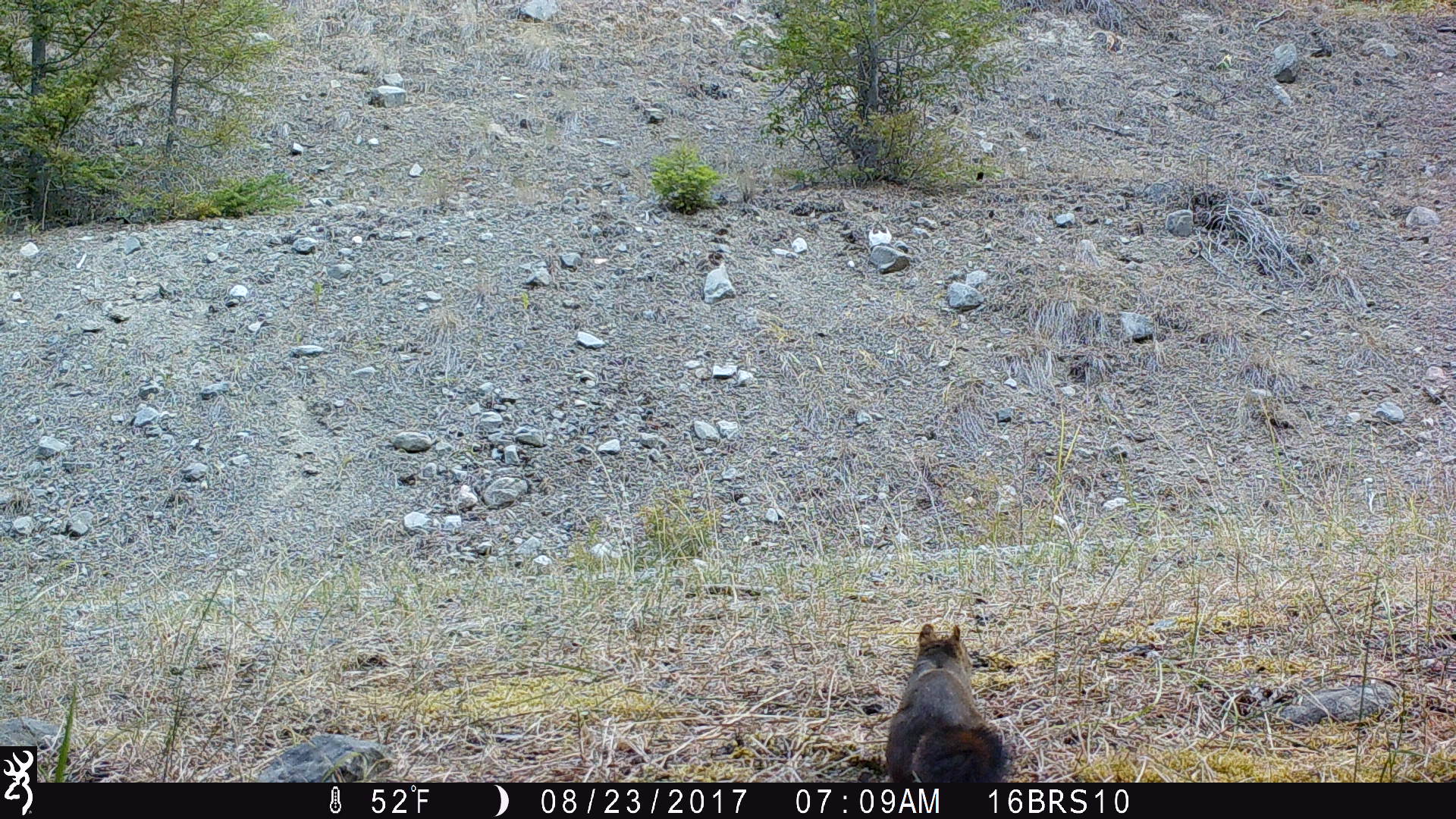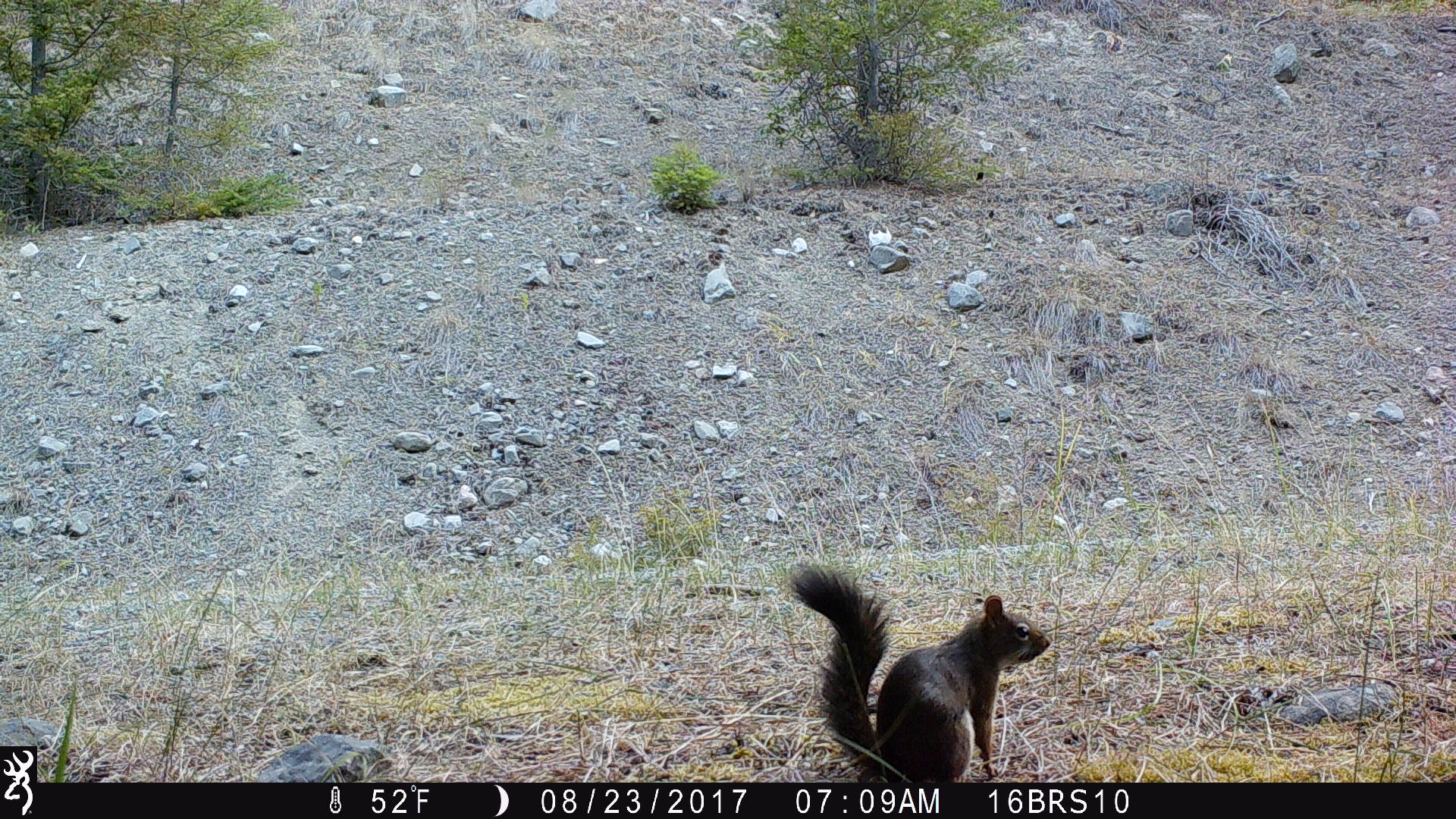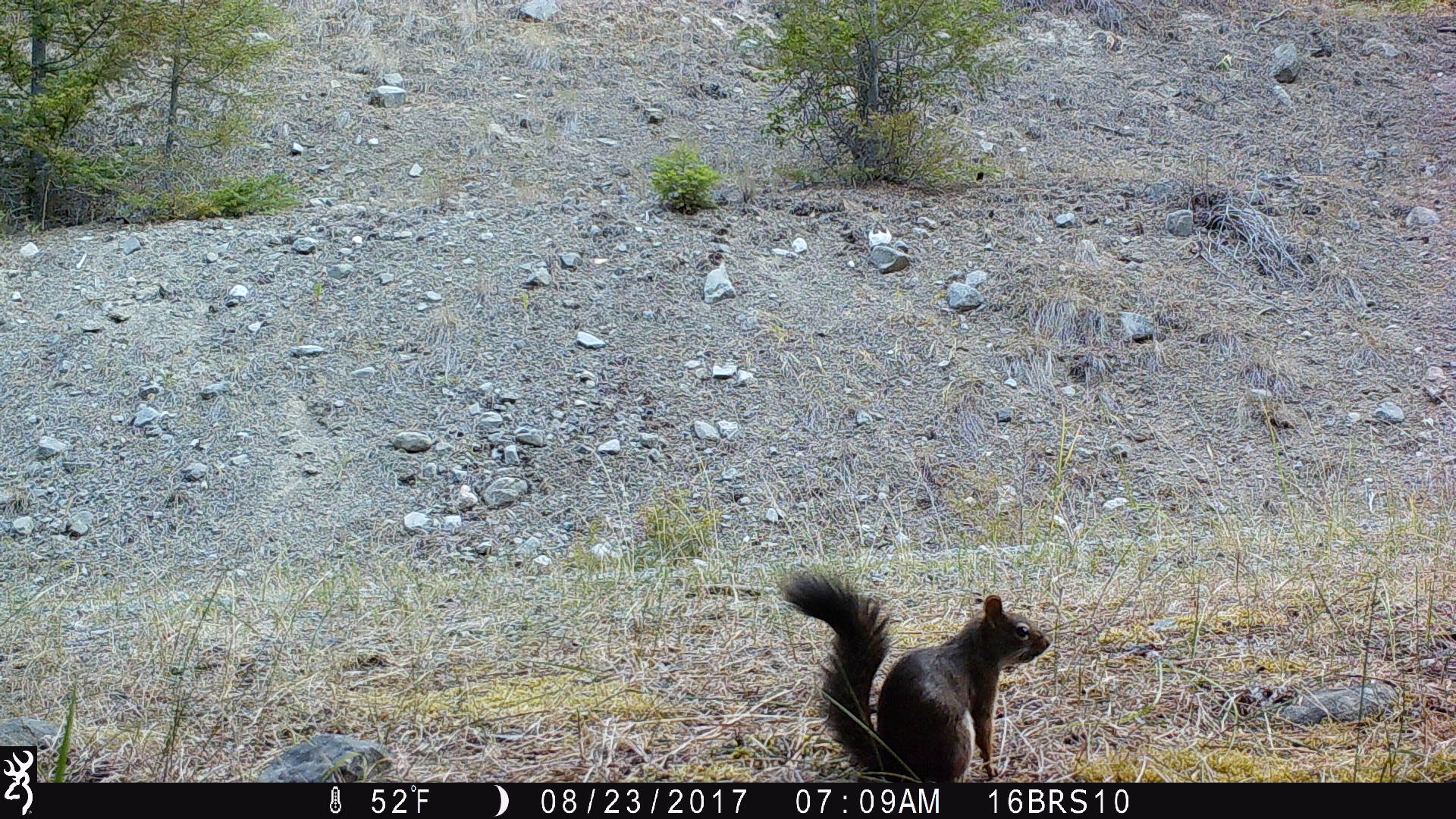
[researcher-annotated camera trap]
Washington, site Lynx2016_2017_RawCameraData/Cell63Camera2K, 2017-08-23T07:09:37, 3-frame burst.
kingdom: Animalia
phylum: Chordata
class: Mammalia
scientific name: Mammalia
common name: small mammal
Small mammal (Mammalia). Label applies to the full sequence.